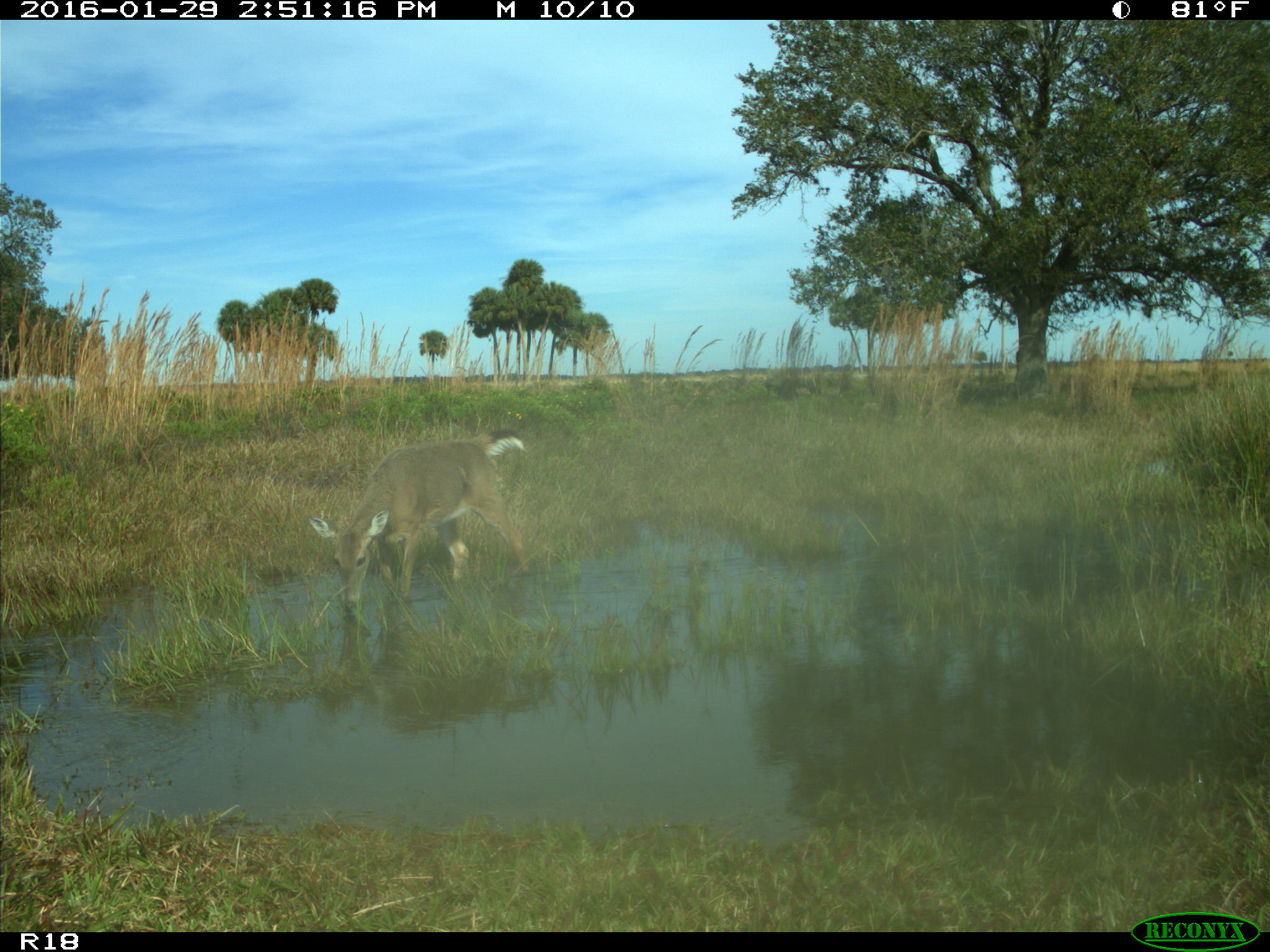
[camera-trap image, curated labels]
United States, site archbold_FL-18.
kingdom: Animalia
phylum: Chordata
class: Mammalia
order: Artiodactyla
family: Cervidae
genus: Odocoileus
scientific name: Odocoileus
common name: deer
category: unidentified deer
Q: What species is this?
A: Unidentified deer (deer) (Odocoileus).